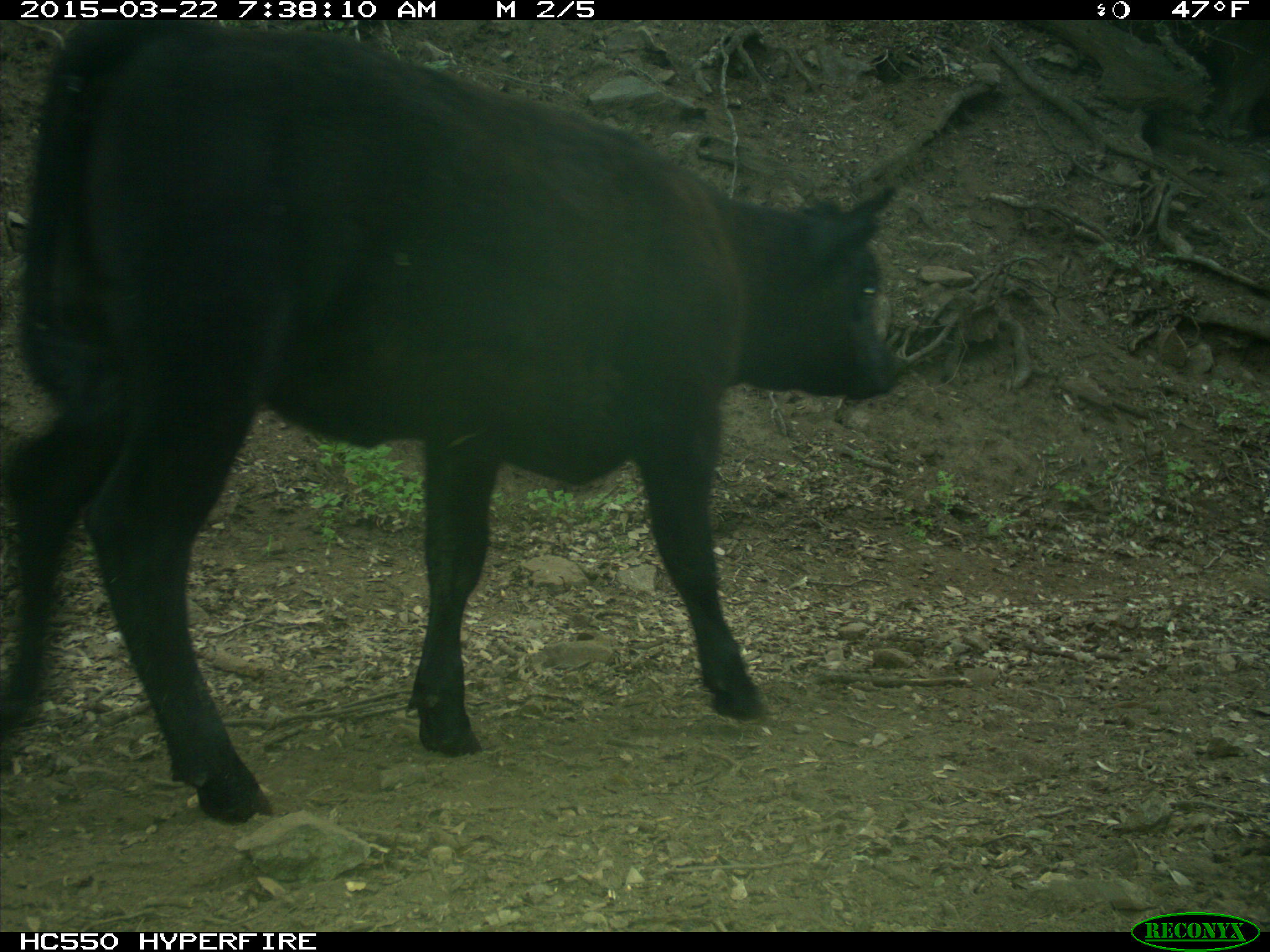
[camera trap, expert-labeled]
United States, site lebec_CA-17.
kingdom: Animalia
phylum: Chordata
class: Mammalia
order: Artiodactyla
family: Bovidae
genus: Bos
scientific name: Bos taurus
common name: domestic cow